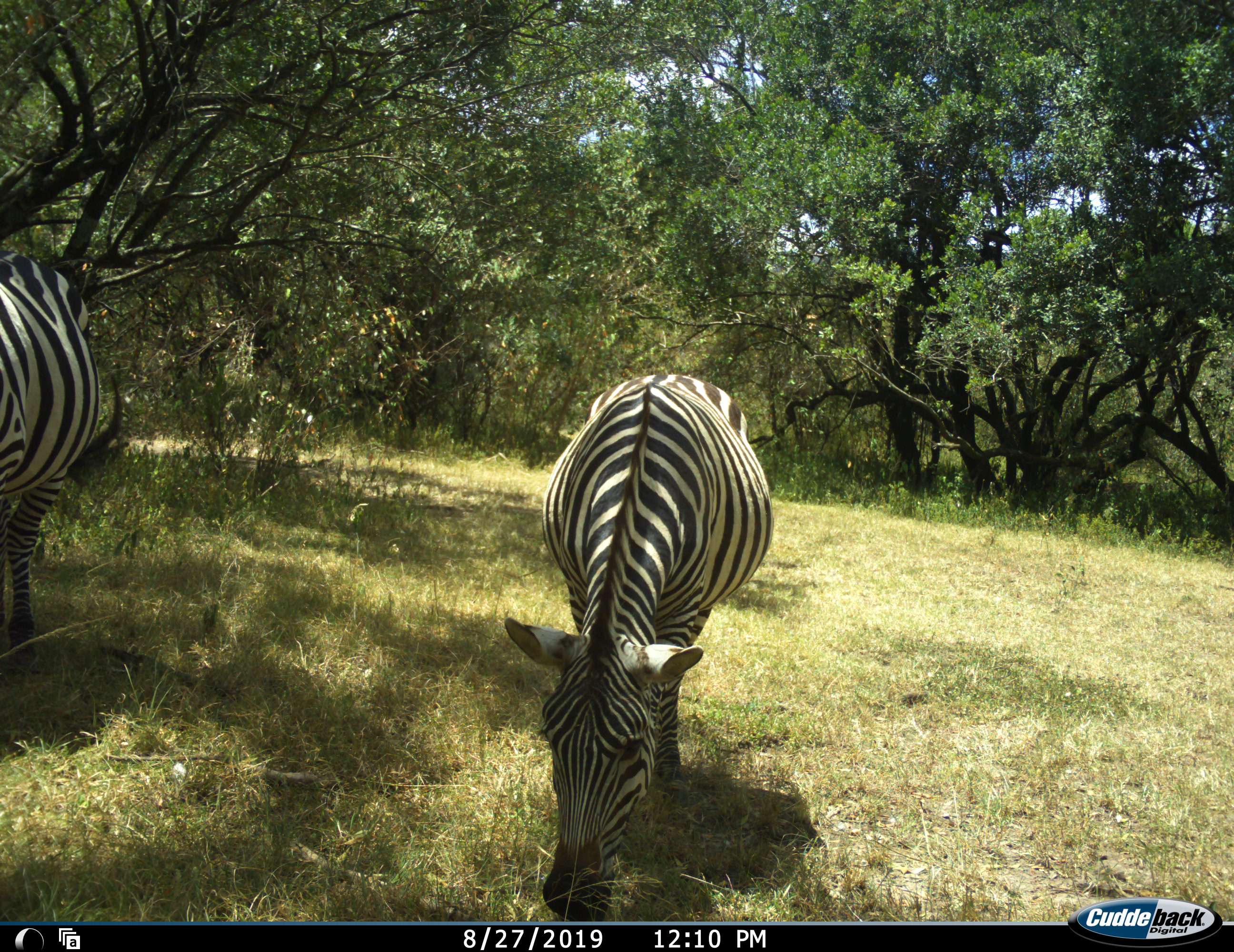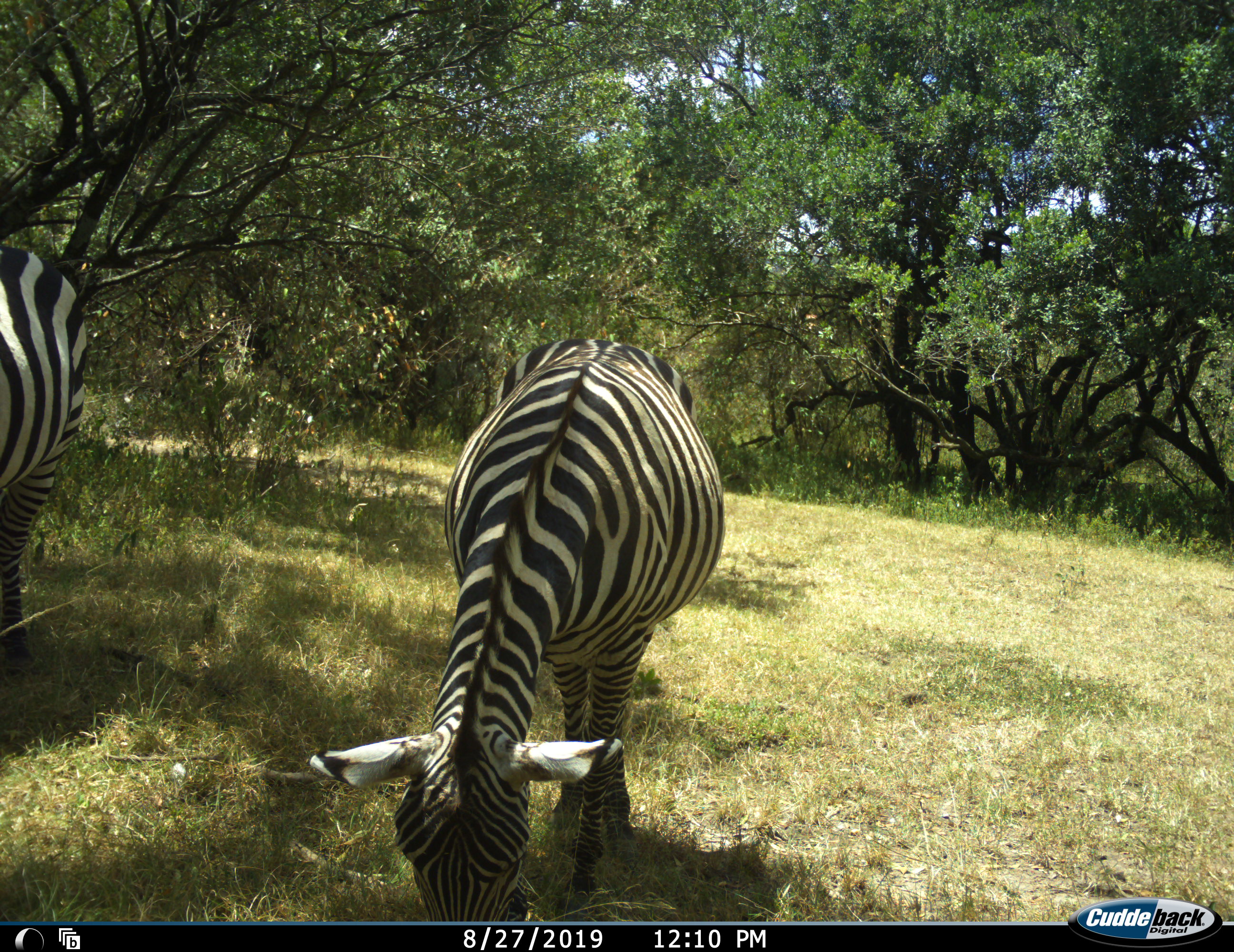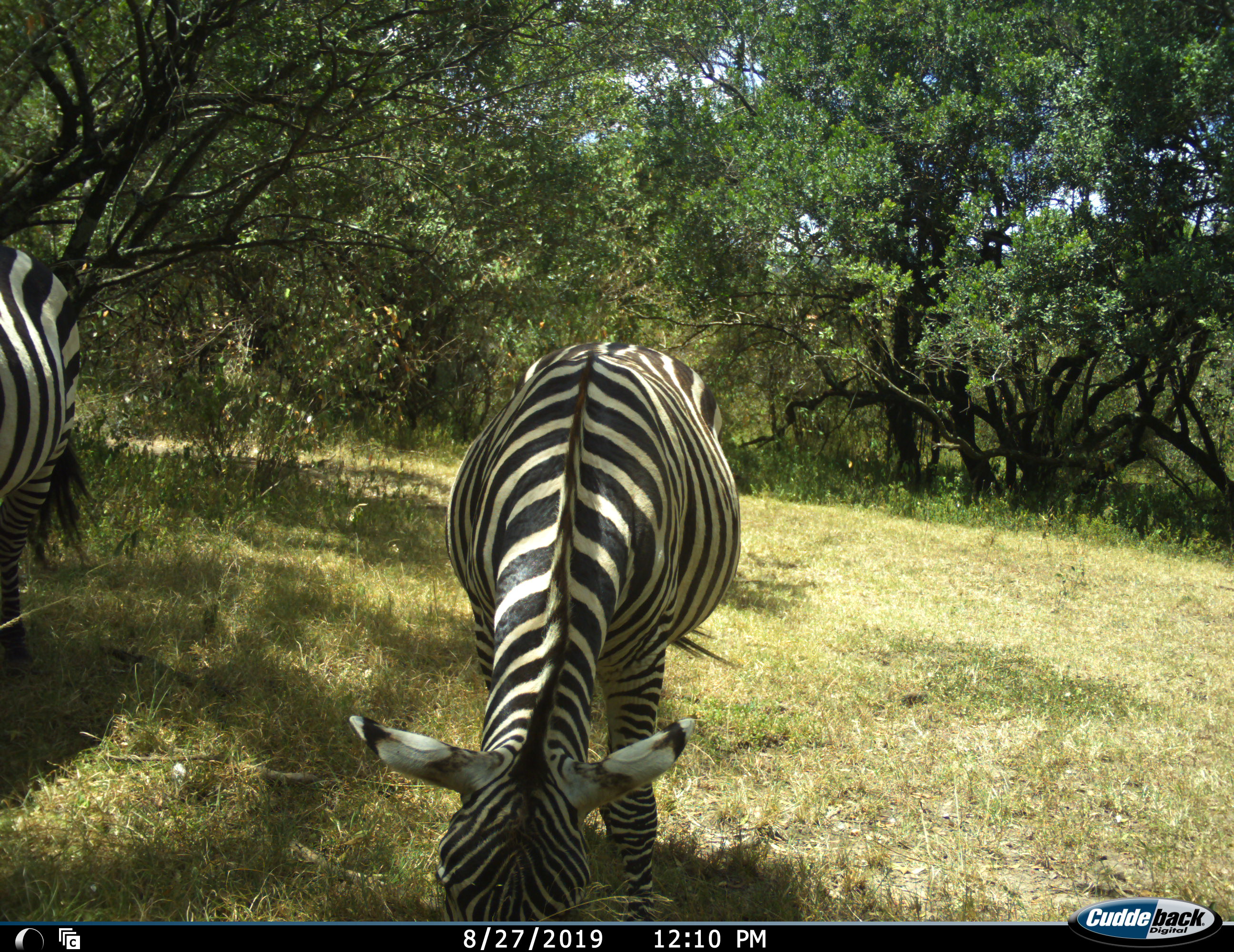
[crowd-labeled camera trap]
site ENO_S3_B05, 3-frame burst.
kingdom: Animalia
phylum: Chordata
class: Mammalia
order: Perissodactyla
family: Equidae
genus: Equus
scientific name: Equus quagga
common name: plains zebra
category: zebraplains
Zebraplains (plains zebra) (Equus quagga), count 2. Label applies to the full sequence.